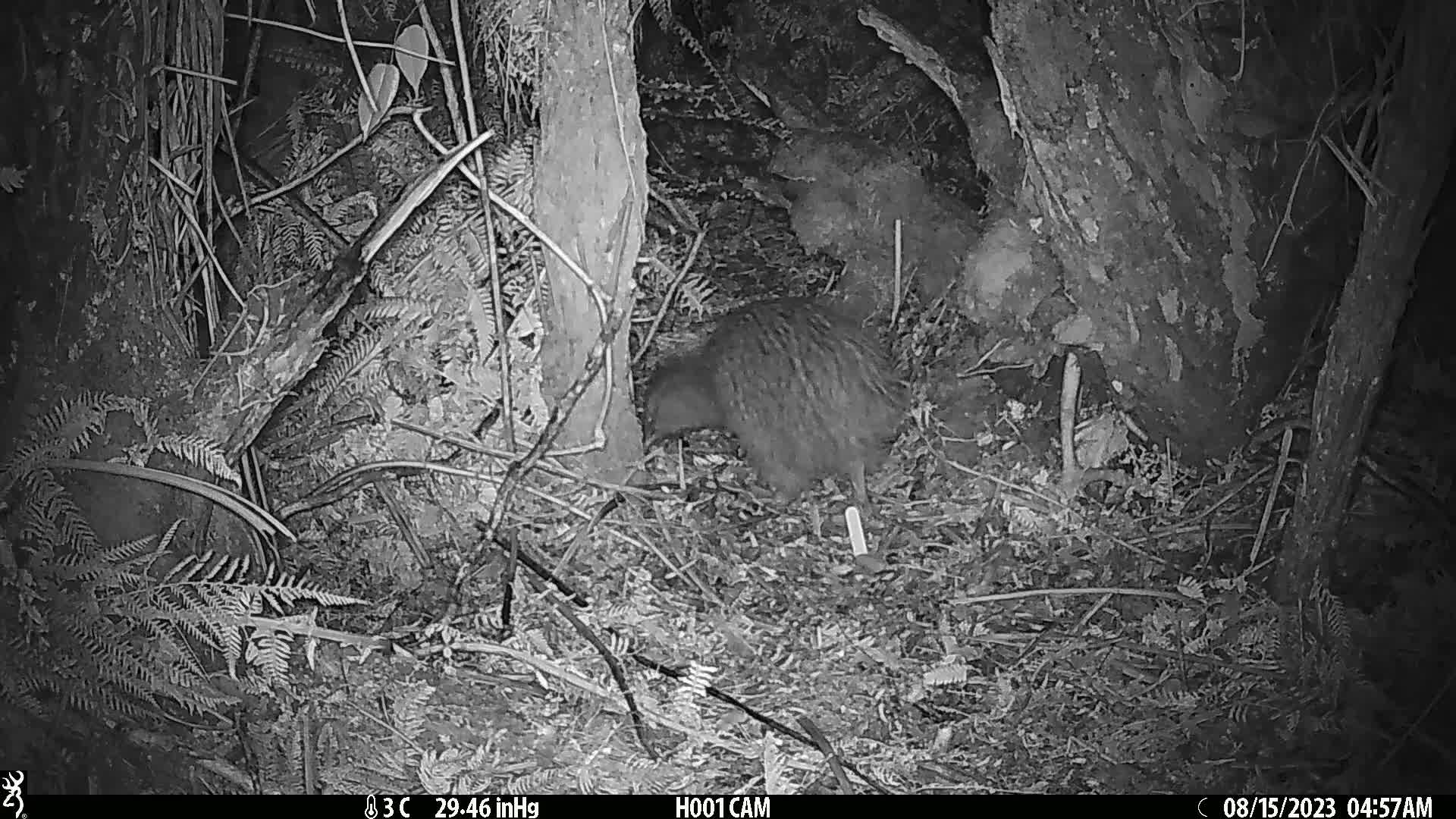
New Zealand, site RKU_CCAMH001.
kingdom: Animalia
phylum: Chordata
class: Aves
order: Apterygiformes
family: Apterygidae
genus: Apteryx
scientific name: Apteryx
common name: kiwi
Kiwi (Apteryx).